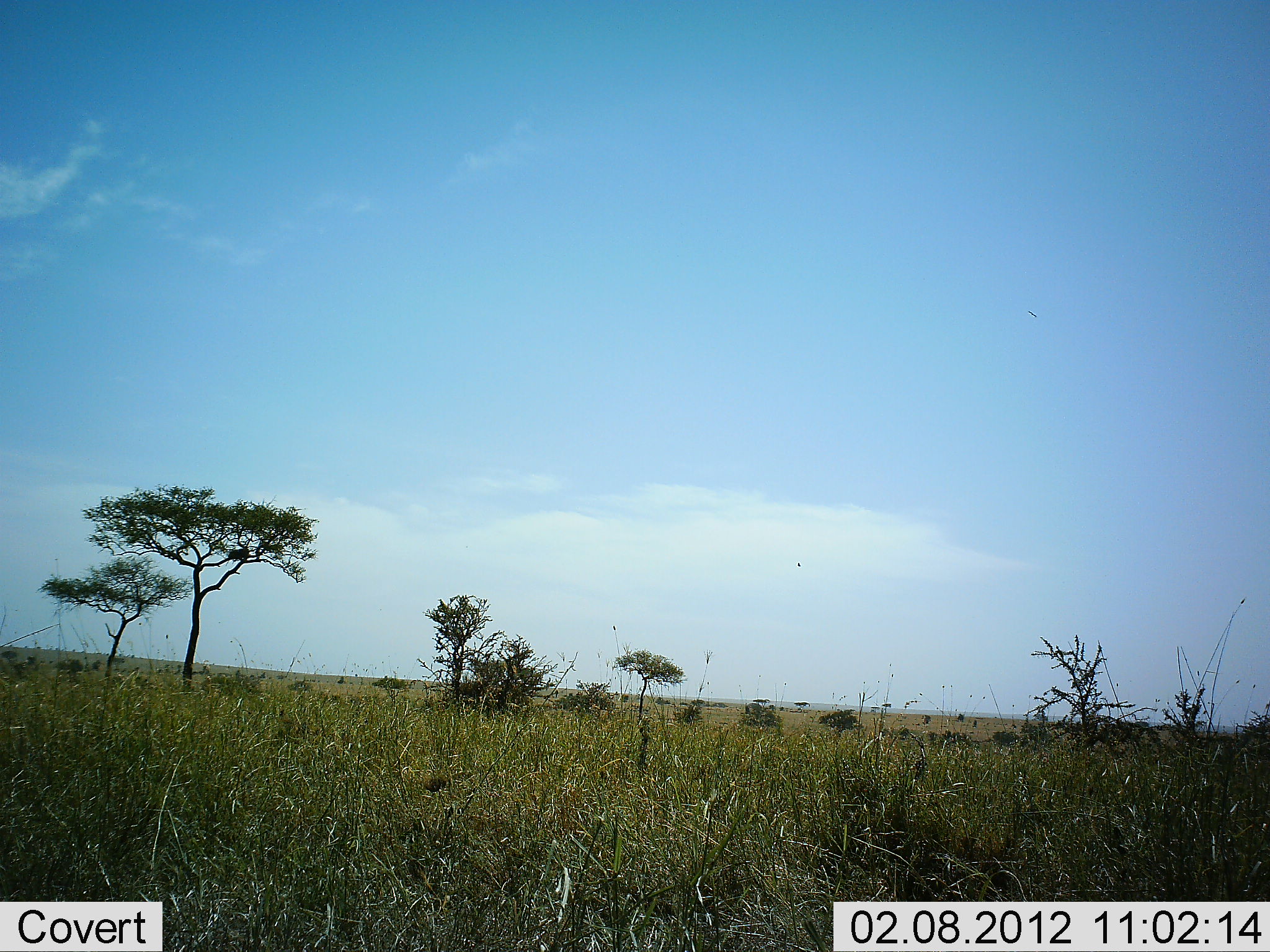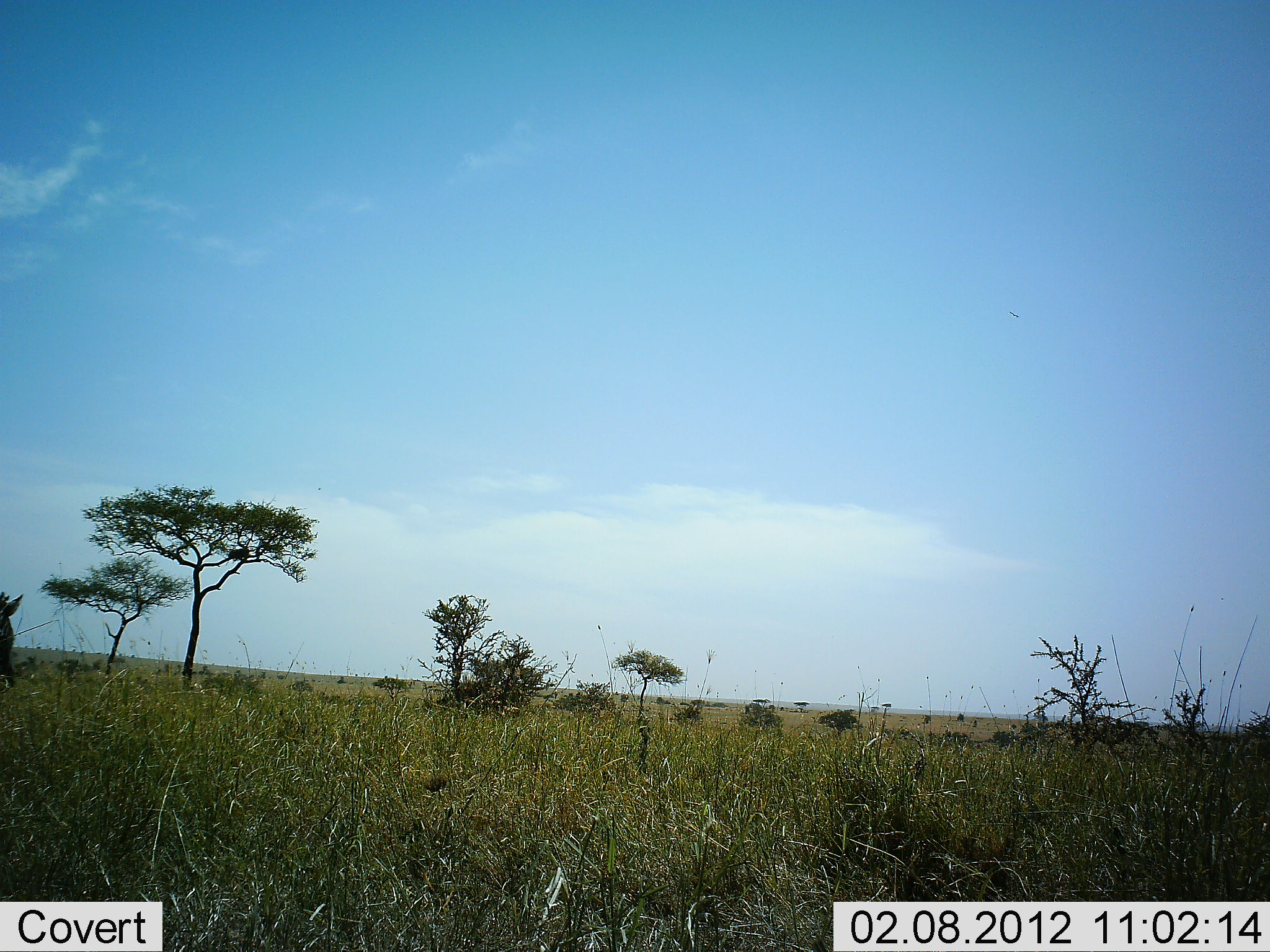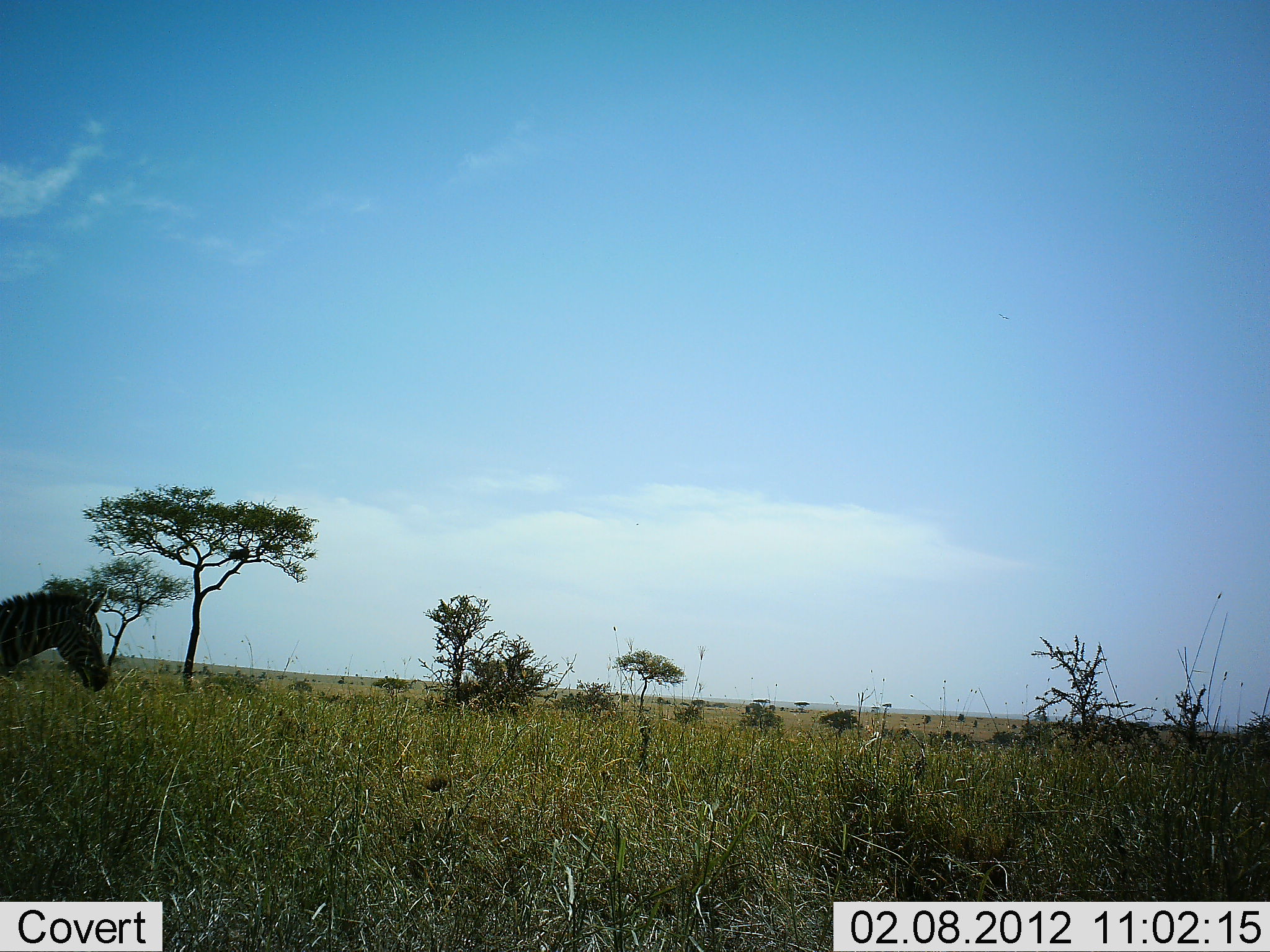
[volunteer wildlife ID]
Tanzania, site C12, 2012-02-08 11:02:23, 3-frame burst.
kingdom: Animalia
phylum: Chordata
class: Mammalia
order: Perissodactyla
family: Equidae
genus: Equus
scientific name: Equus quagga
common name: plains zebra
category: zebra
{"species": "zebra (plains zebra) (Equus quagga)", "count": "1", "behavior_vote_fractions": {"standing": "0%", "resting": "0%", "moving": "100%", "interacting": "0%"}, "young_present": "8%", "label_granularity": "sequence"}